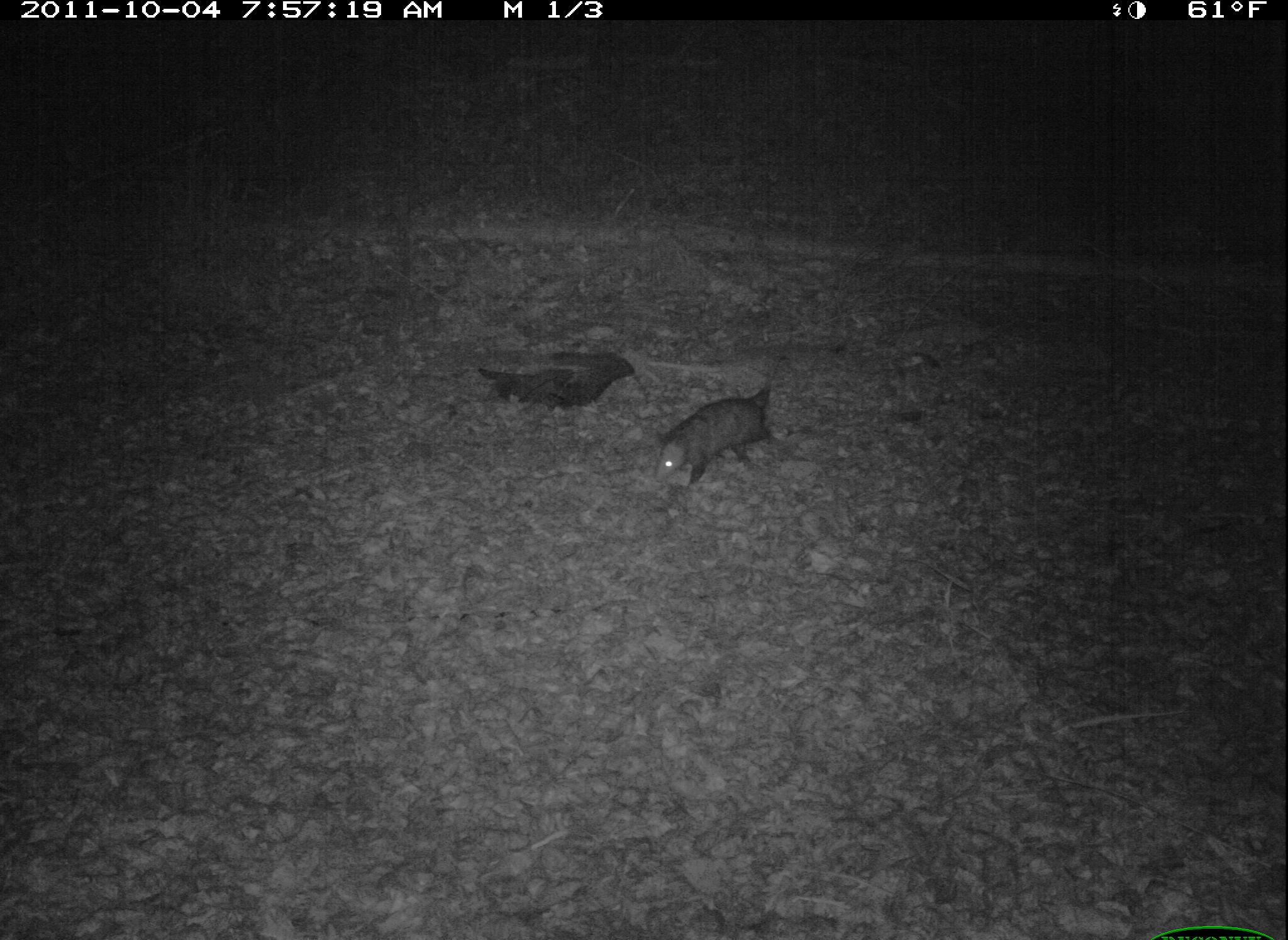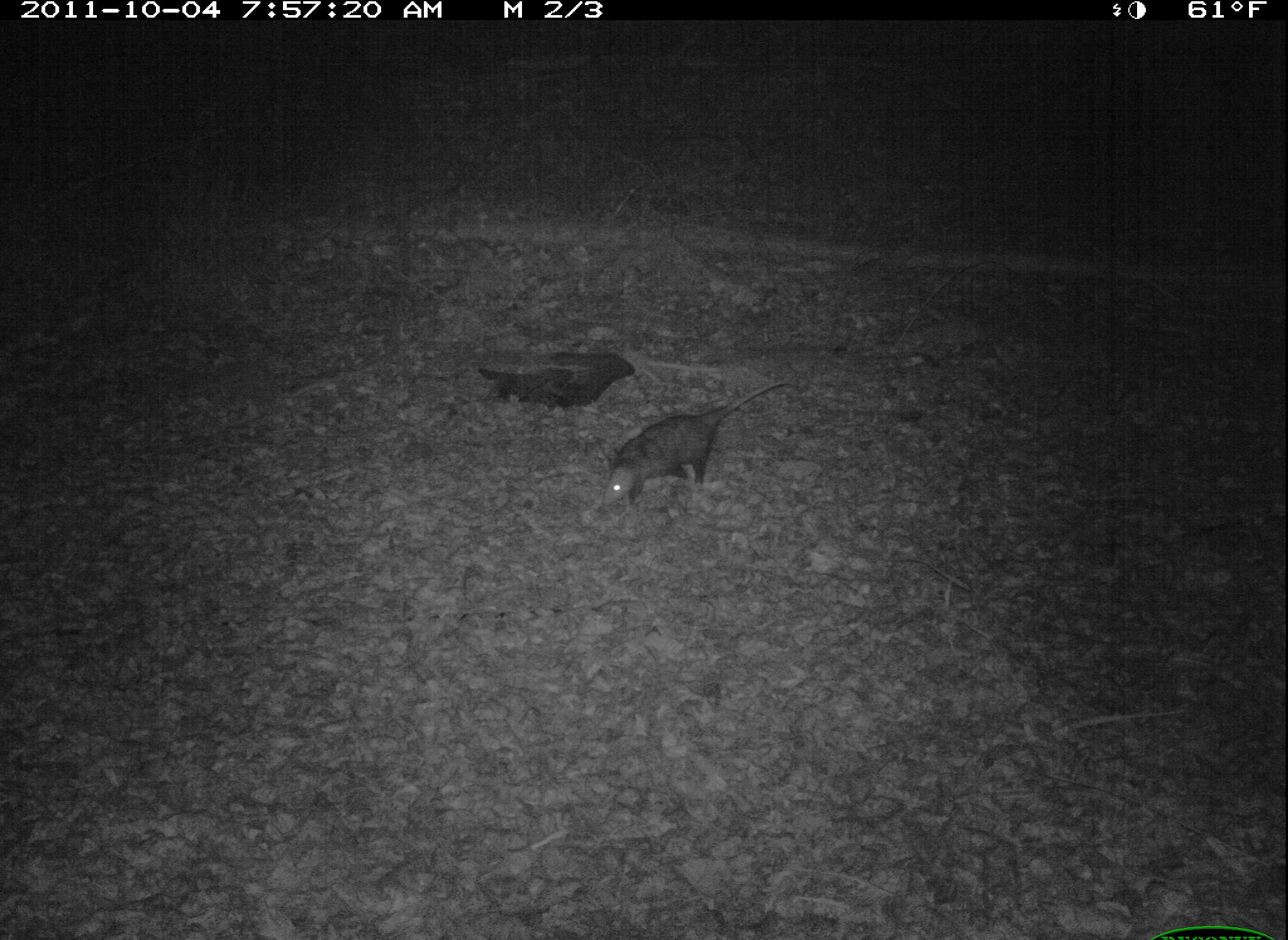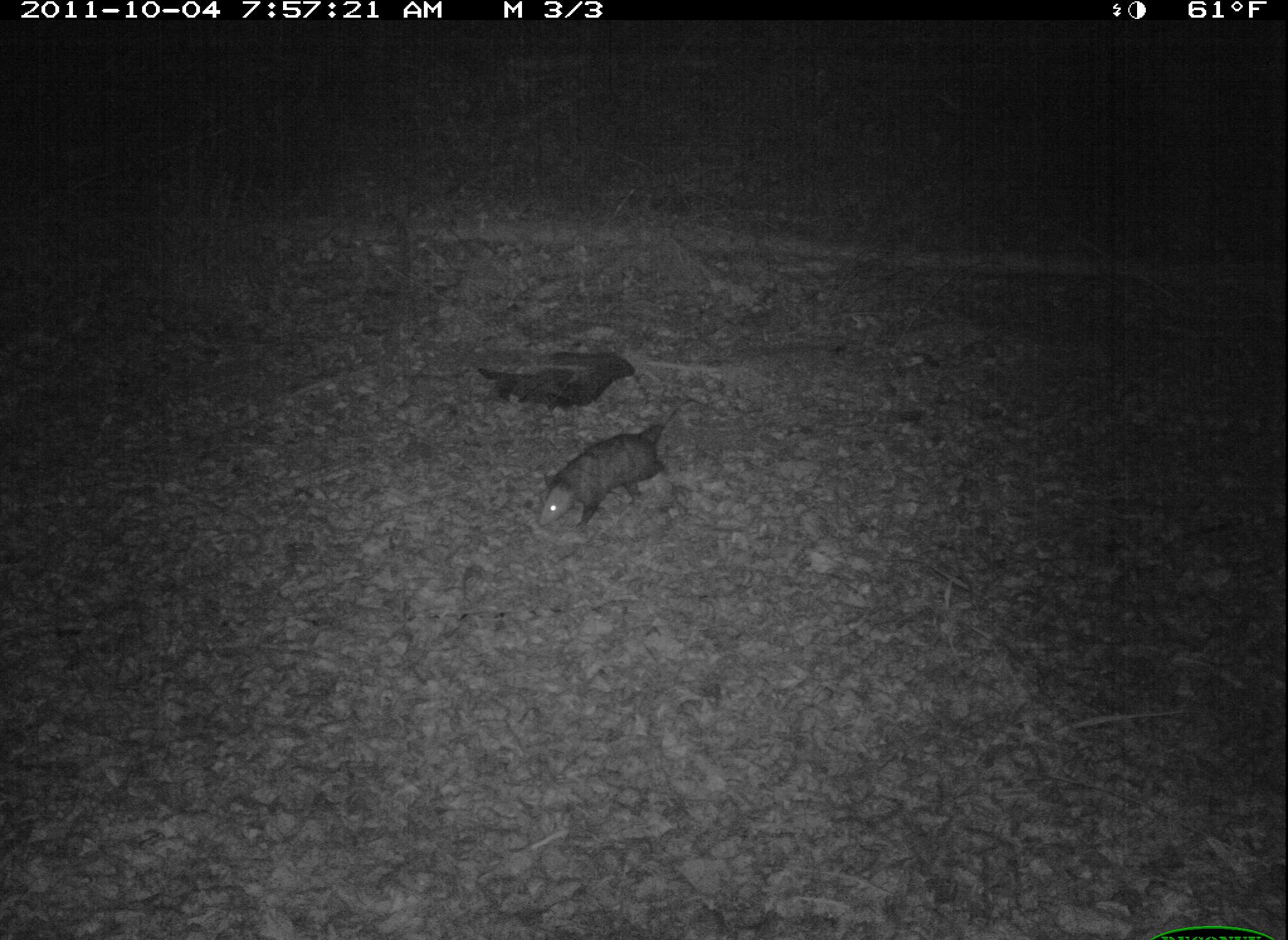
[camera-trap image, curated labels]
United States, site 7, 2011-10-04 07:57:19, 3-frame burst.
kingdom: Animalia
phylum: Chordata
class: Mammalia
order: Didelphimorphia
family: Didelphidae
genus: Didelphis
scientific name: Didelphis virginiana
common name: virginia opossum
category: opossum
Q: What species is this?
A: Opossum (virginia opossum) (Didelphis virginiana).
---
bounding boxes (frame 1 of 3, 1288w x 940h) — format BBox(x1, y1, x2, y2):
opossum: BBox(649, 370, 807, 501)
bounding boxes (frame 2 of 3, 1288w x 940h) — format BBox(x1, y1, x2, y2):
opossum: BBox(575, 362, 819, 522)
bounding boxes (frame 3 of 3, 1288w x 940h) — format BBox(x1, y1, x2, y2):
opossum: BBox(525, 409, 702, 543)